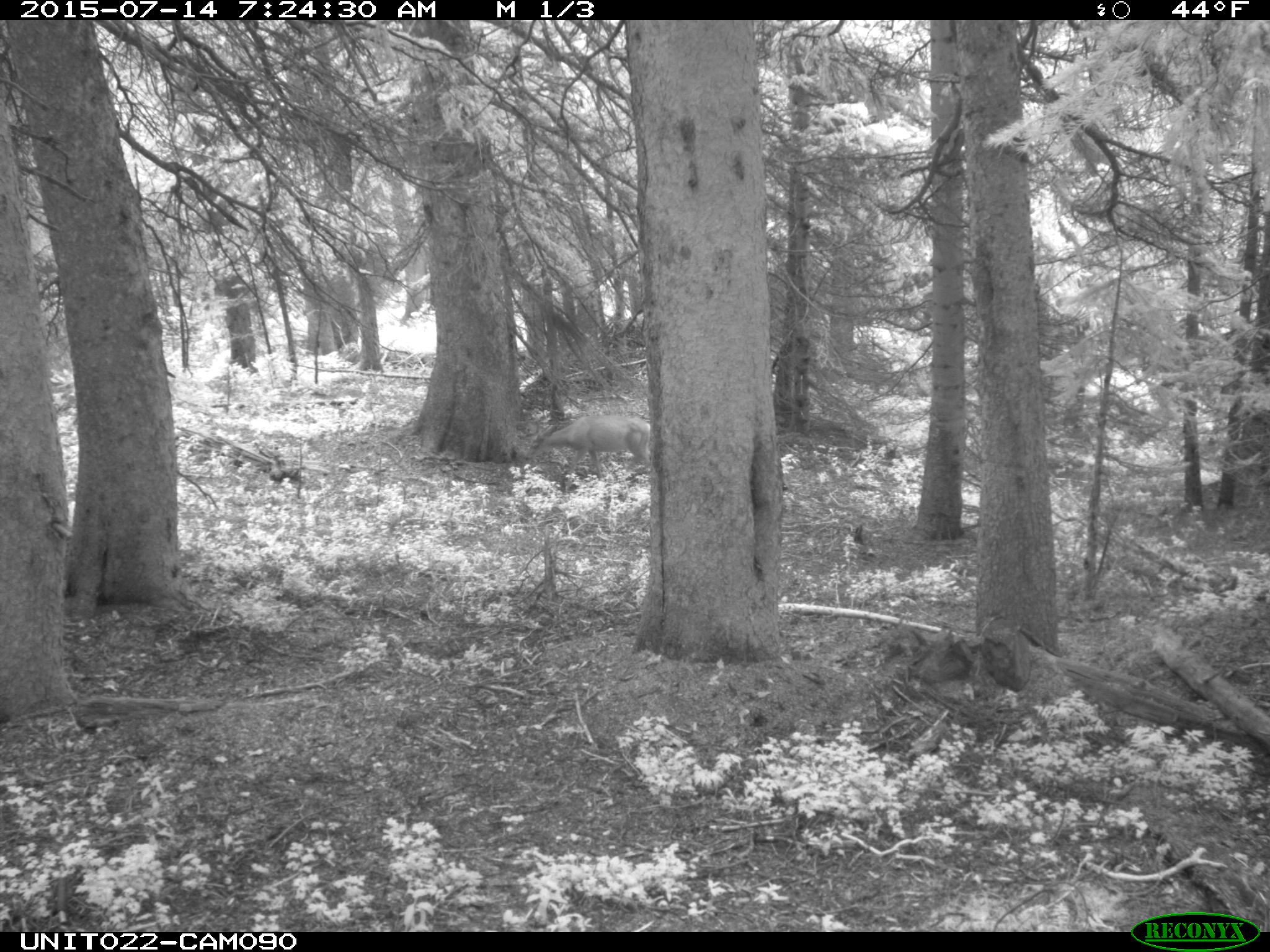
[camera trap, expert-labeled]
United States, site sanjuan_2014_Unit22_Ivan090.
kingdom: Animalia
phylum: Chordata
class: Mammalia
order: Artiodactyla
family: Cervidae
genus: Odocoileus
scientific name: Odocoileus hemionus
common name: mule deer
Odocoileus hemionus (mule deer).